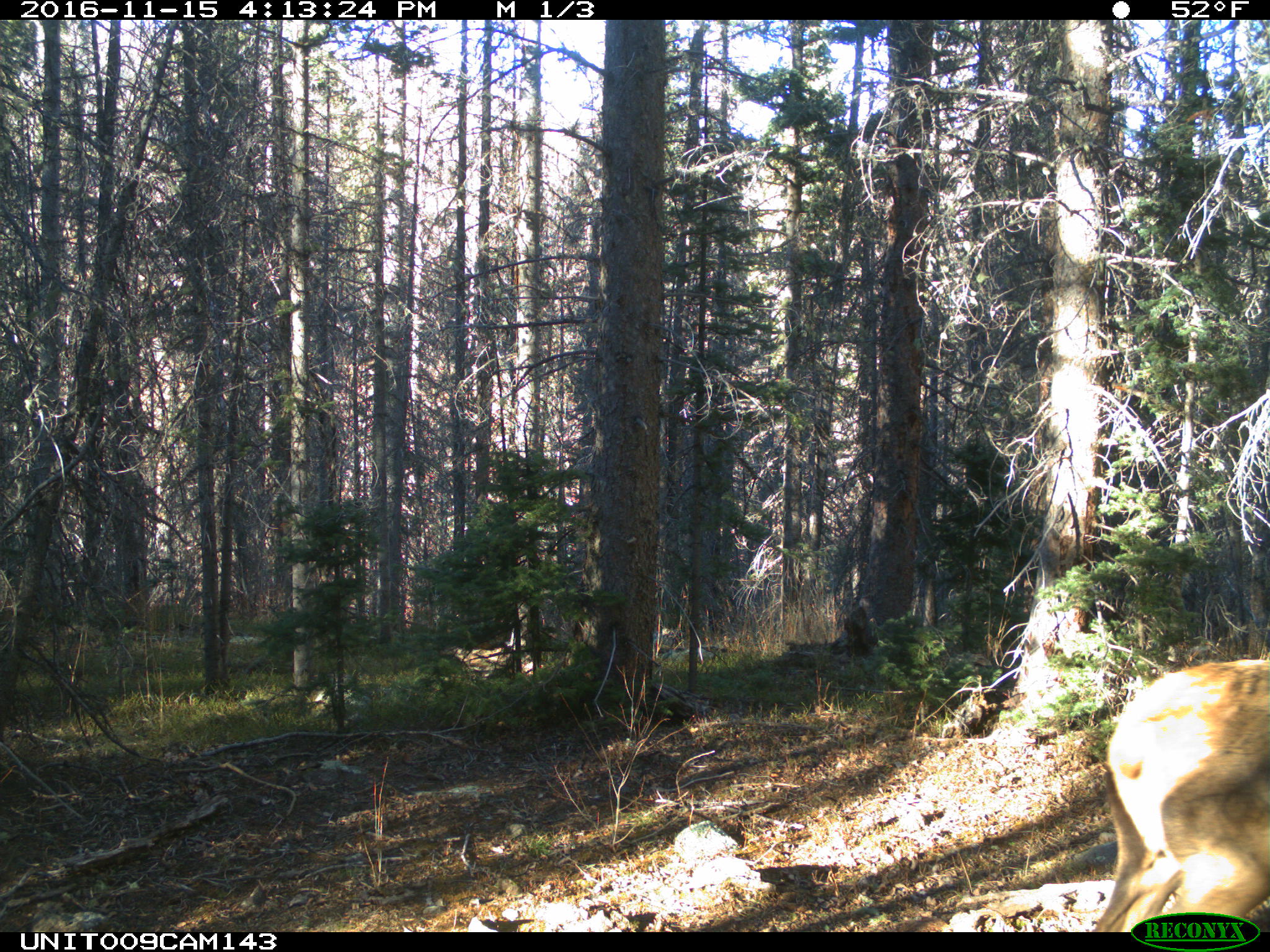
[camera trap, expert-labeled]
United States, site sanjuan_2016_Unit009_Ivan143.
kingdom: Animalia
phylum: Chordata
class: Mammalia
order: Artiodactyla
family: Cervidae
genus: Cervus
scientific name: Cervus elaphus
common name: red deer